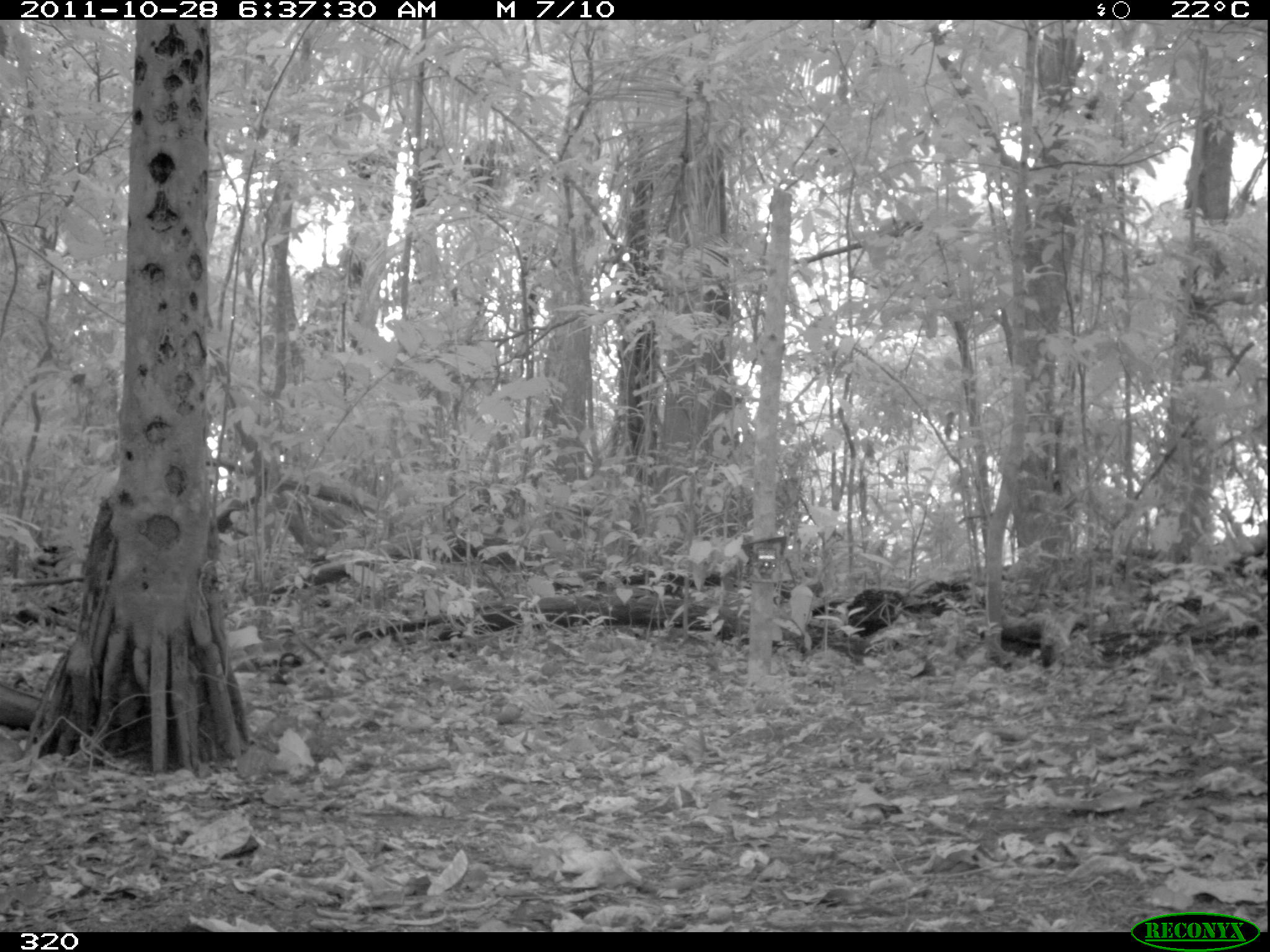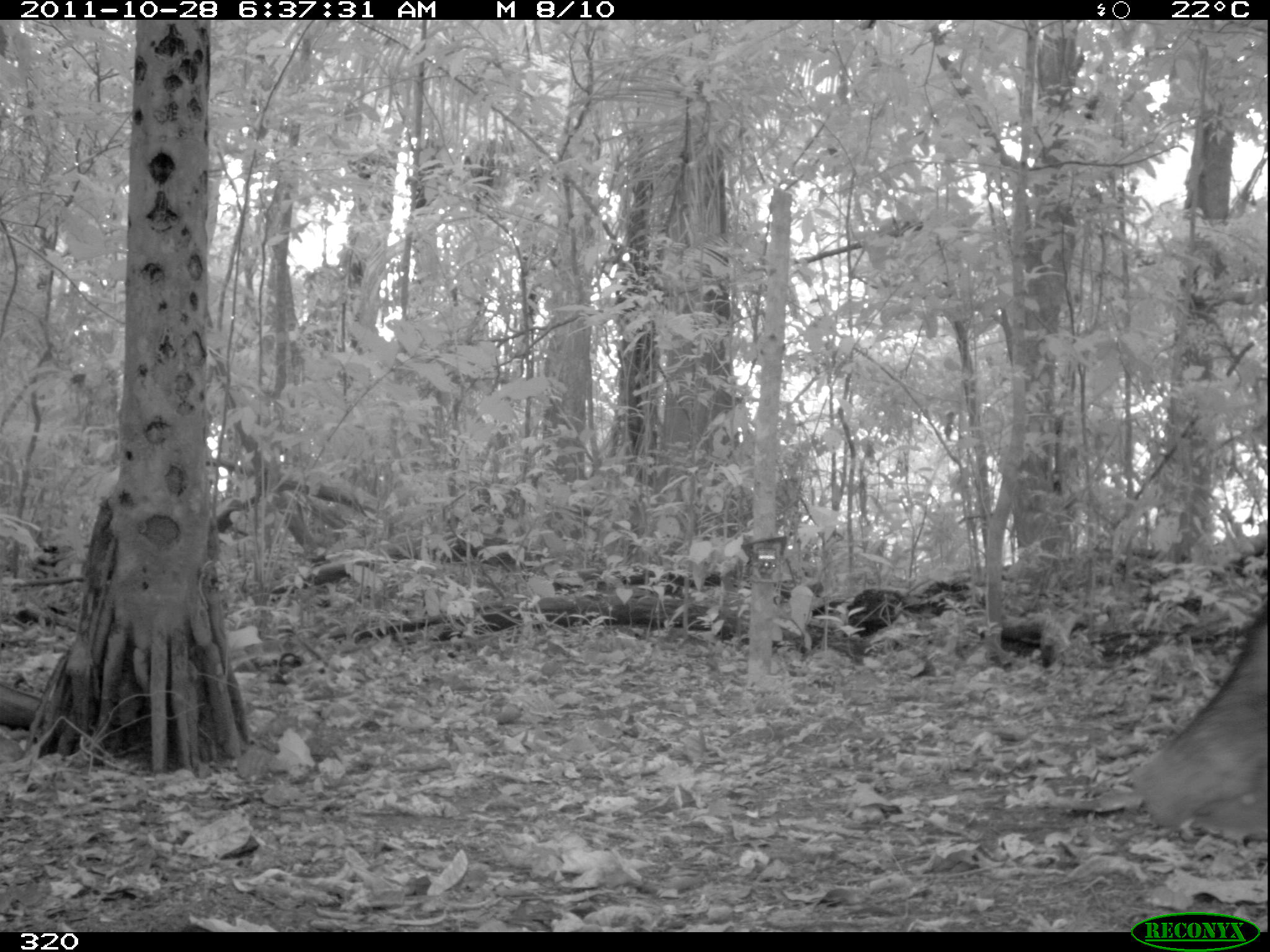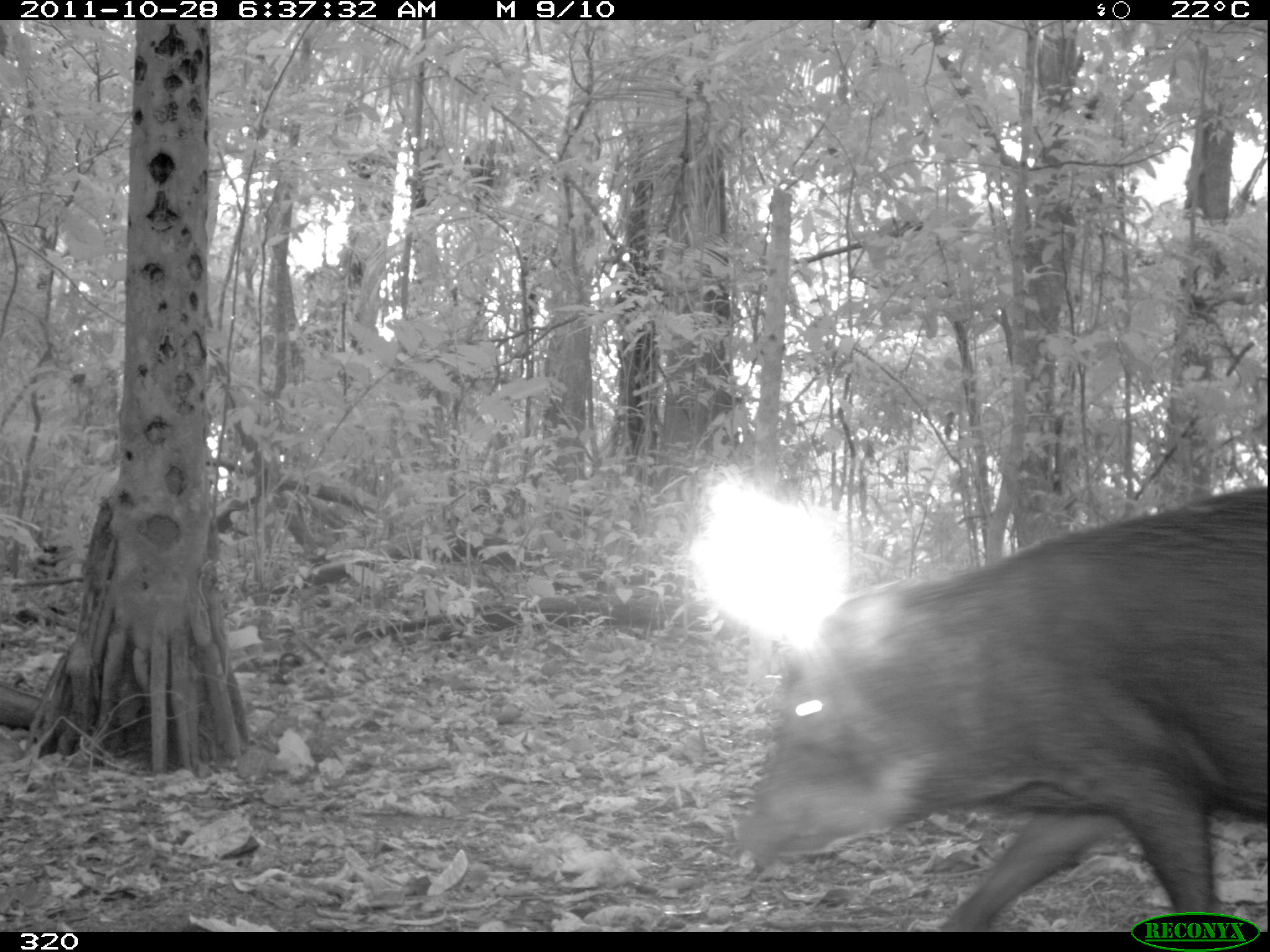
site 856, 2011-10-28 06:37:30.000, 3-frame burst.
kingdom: Animalia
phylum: Chordata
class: Mammalia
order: Artiodactyla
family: Tayassuidae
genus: Tayassu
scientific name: Tayassu pecari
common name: white-lipped peccary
Tayassu pecari (white-lipped peccary).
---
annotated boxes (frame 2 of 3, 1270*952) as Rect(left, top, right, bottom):
tayassu pecari: Rect(1123, 591, 1270, 842)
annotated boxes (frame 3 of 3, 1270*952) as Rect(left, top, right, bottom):
tayassu pecari: Rect(731, 483, 1270, 930)